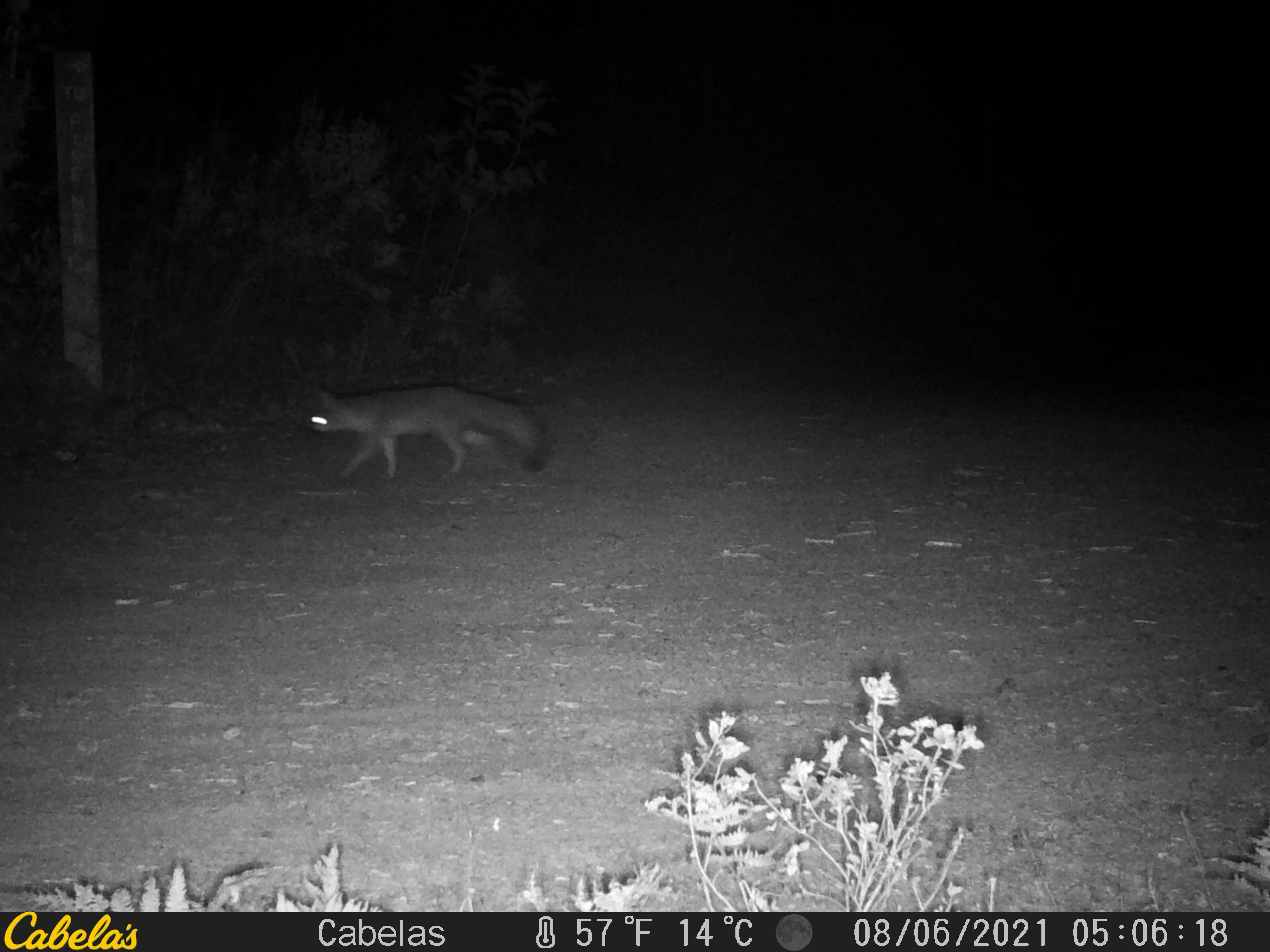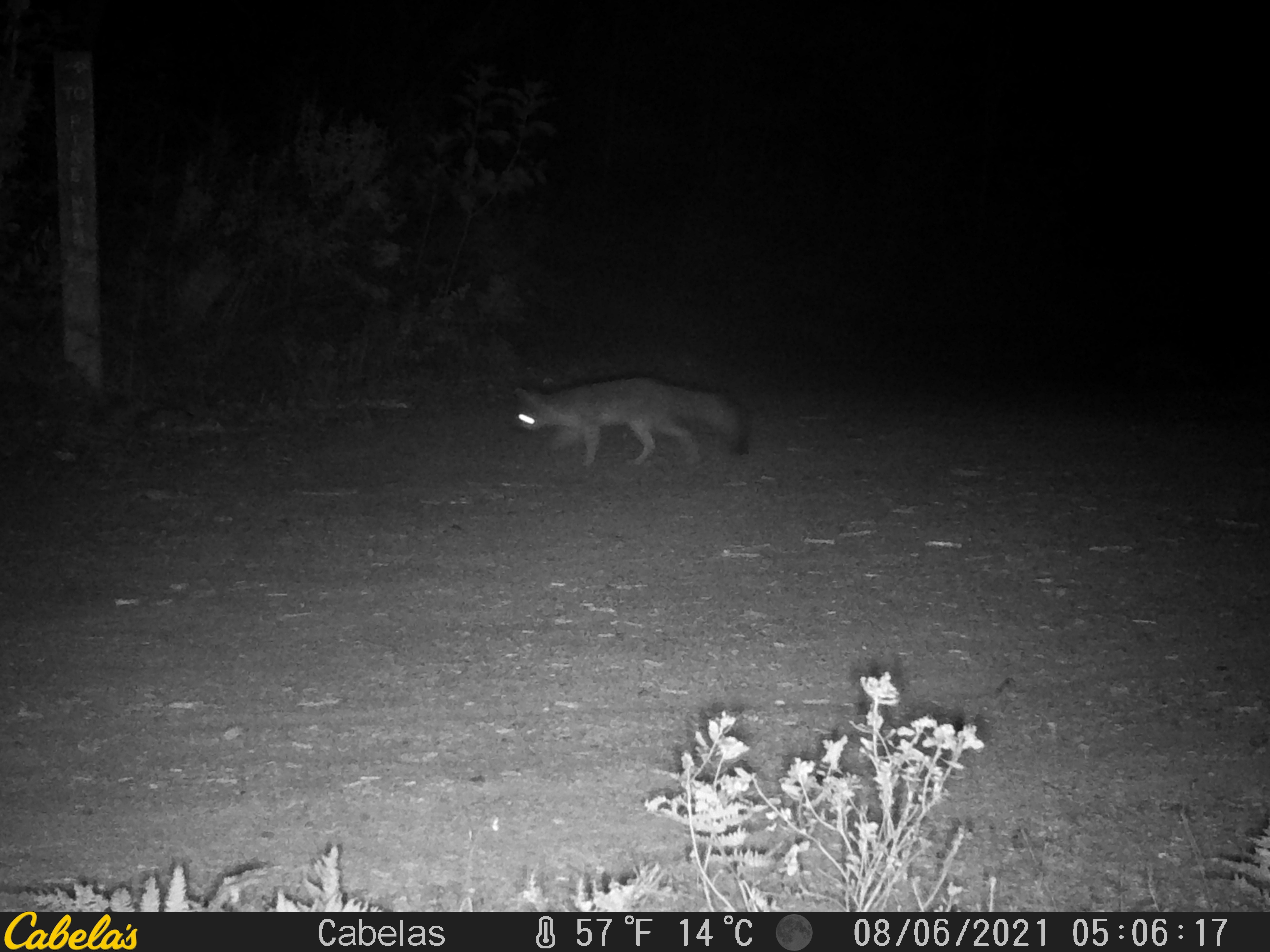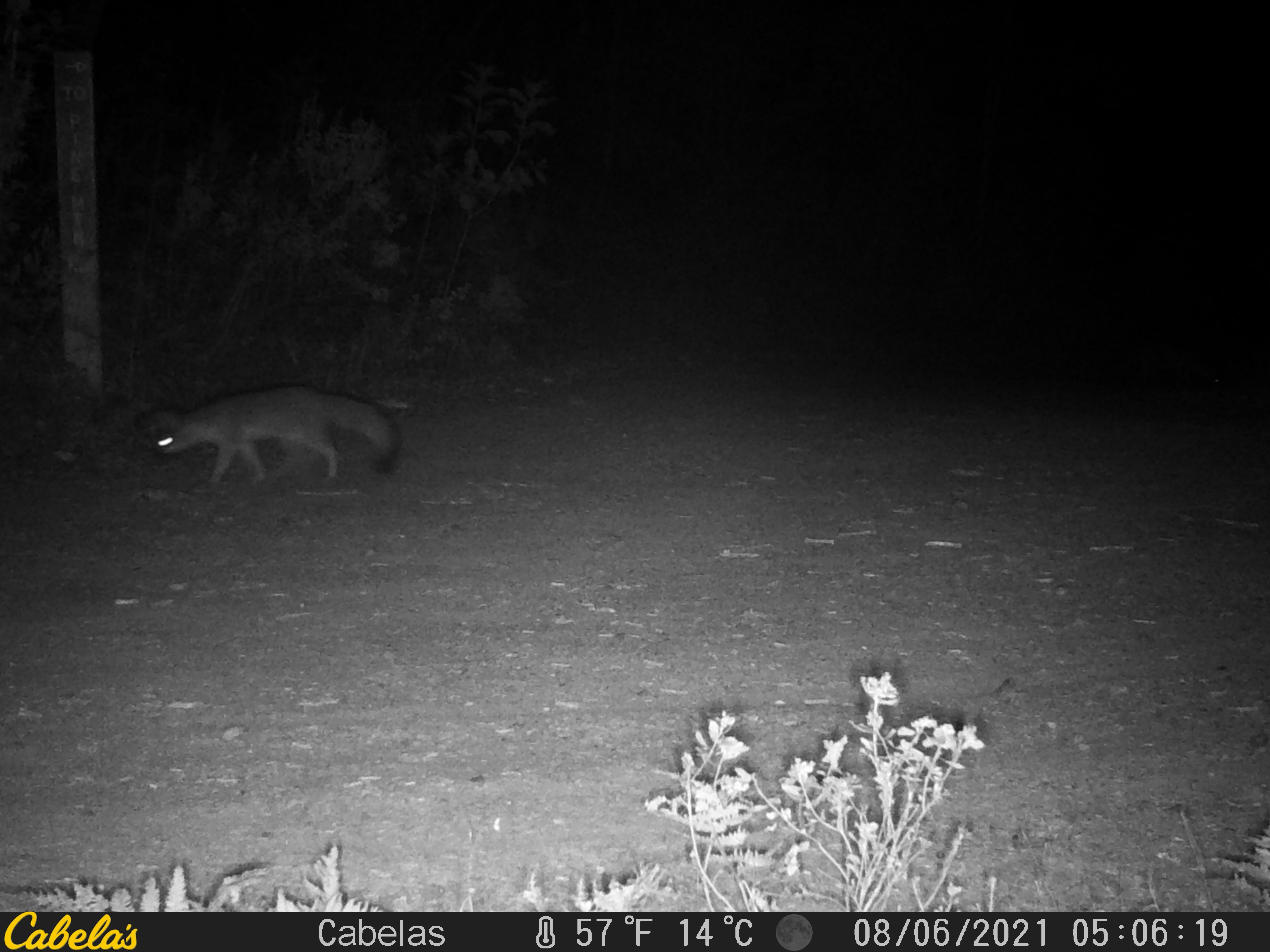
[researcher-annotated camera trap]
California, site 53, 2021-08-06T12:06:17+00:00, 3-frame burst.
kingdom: Animalia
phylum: Chordata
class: Mammalia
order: Carnivora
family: Canidae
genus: Urocyon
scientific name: Urocyon cinereoargenteus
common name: gray fox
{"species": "gray fox (Urocyon cinereoargenteus)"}